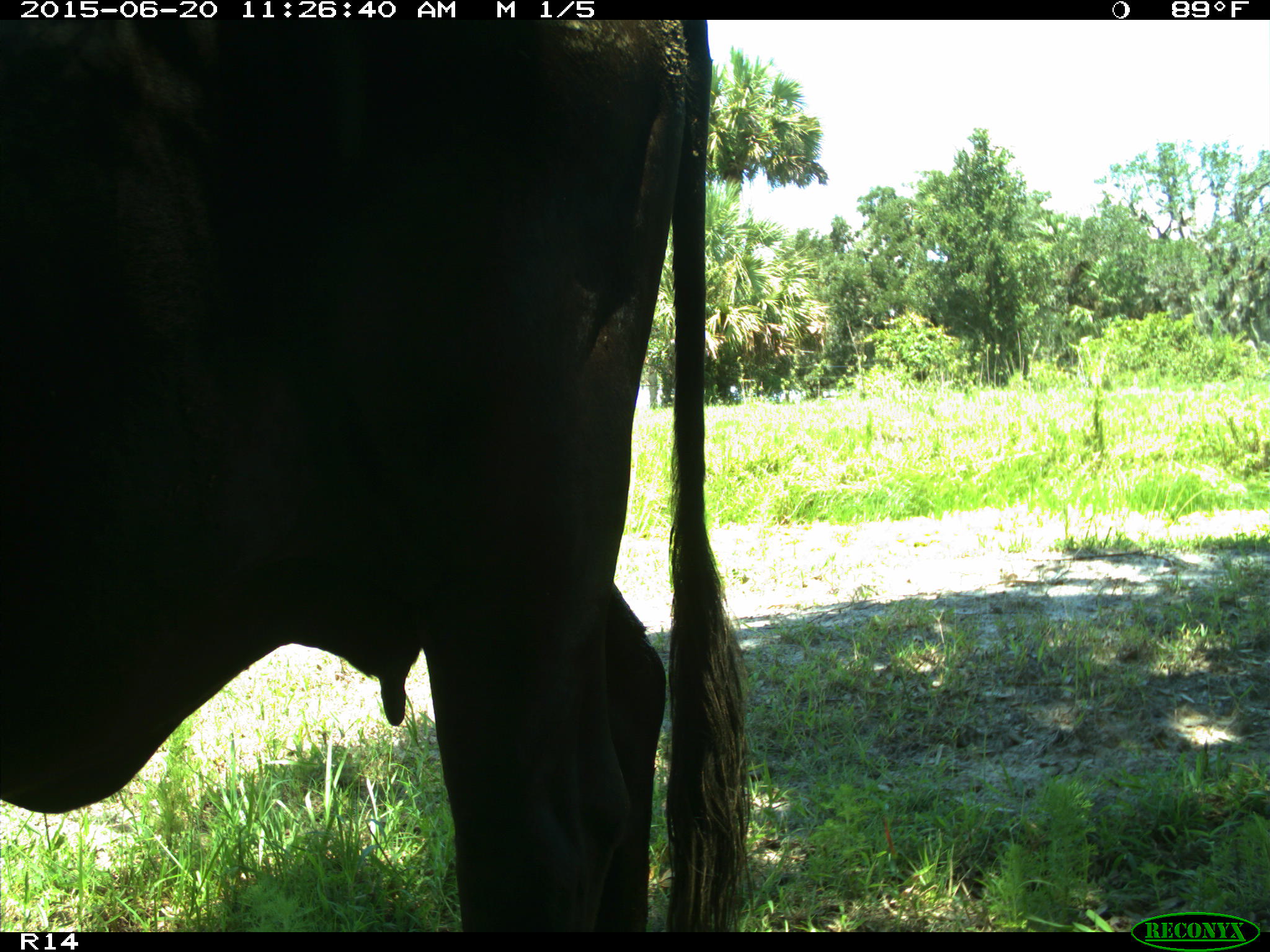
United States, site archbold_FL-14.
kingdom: Animalia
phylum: Chordata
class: Mammalia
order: Artiodactyla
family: Bovidae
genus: Bos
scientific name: Bos taurus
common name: domestic cow